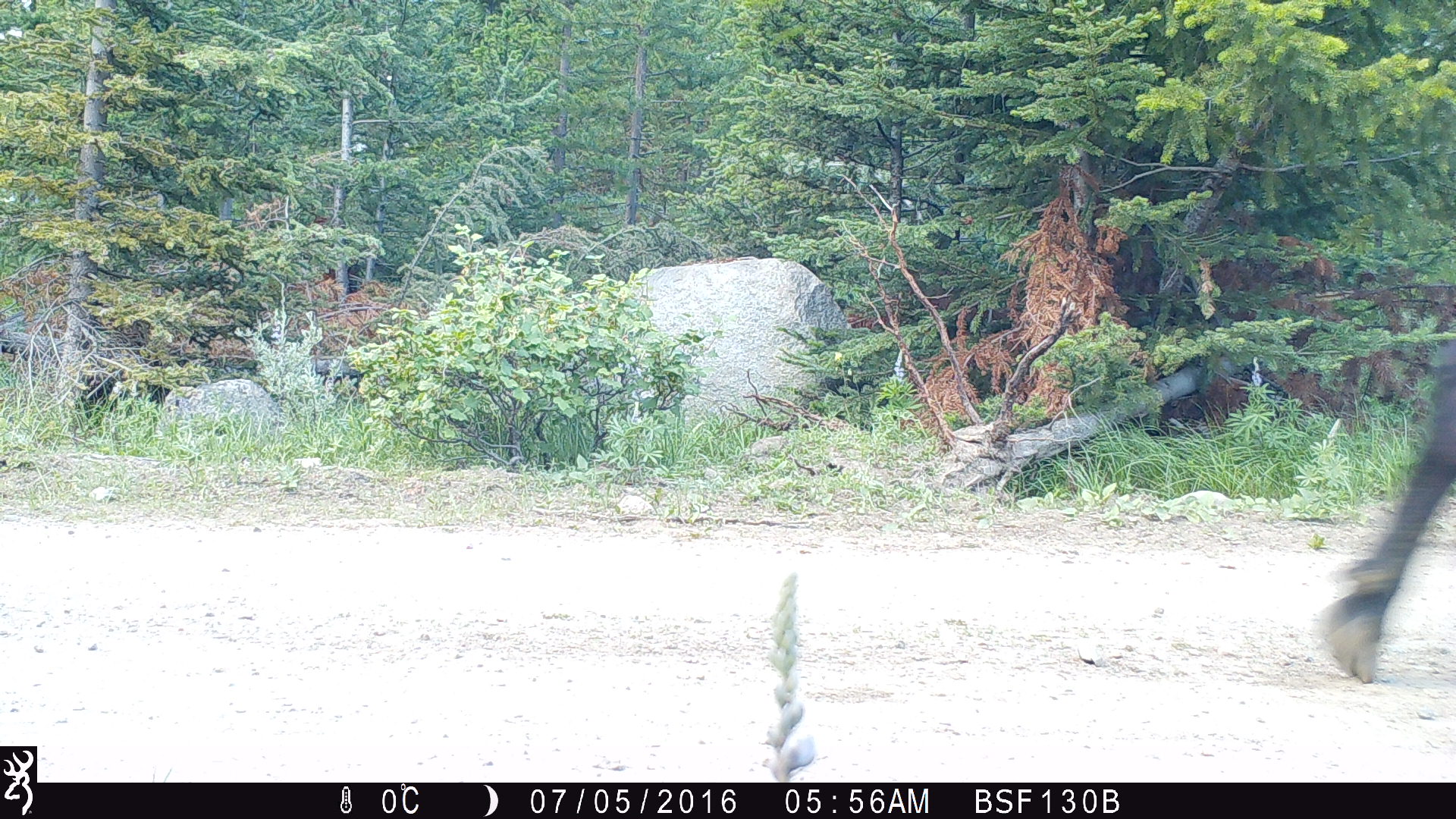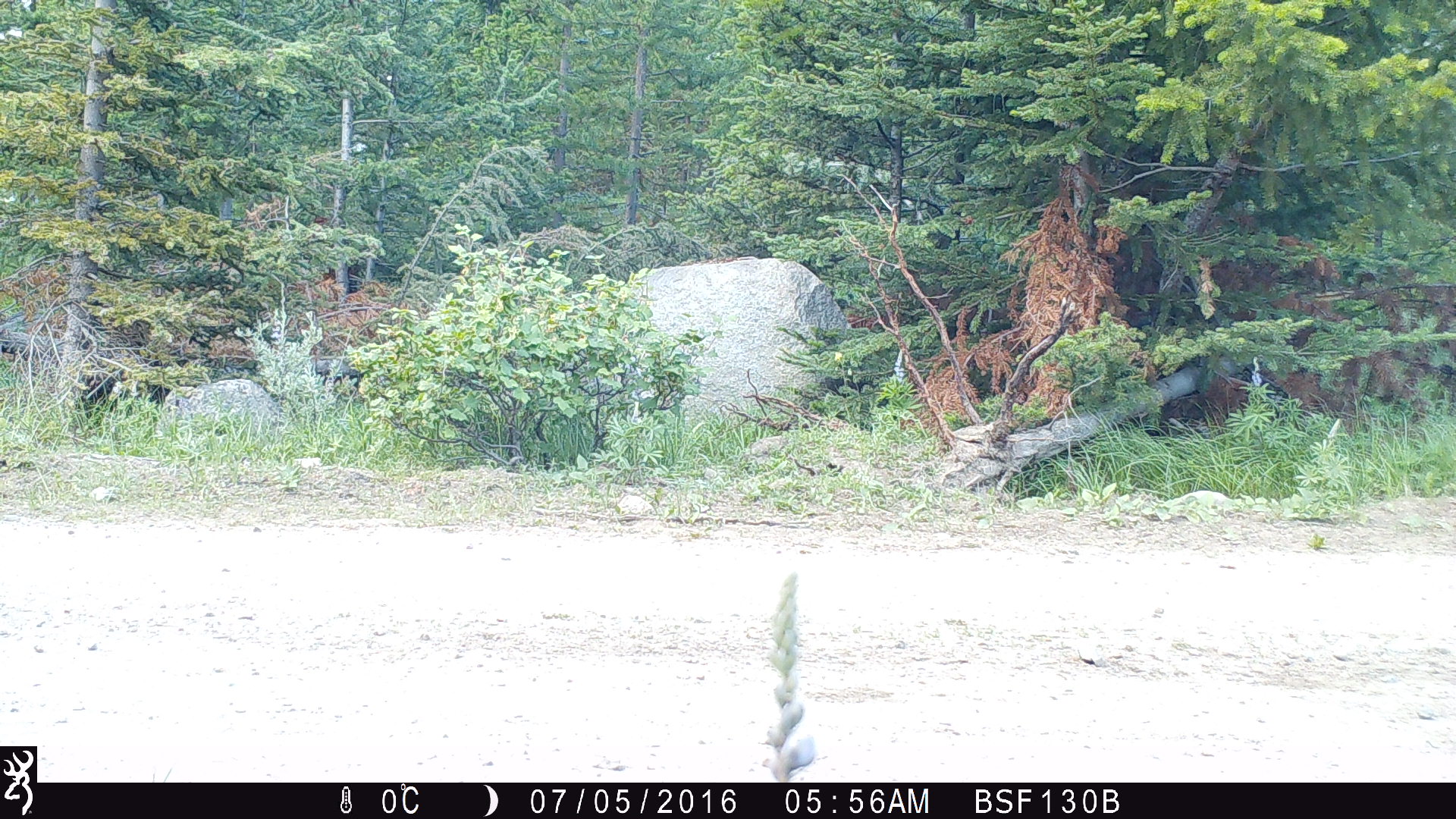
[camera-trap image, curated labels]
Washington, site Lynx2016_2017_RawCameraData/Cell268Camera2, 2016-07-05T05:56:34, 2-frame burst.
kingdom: Animalia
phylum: Chordata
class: Mammalia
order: Artiodactyla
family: Bovidae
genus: Bos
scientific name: Bos taurus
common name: domestic cattle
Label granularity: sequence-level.